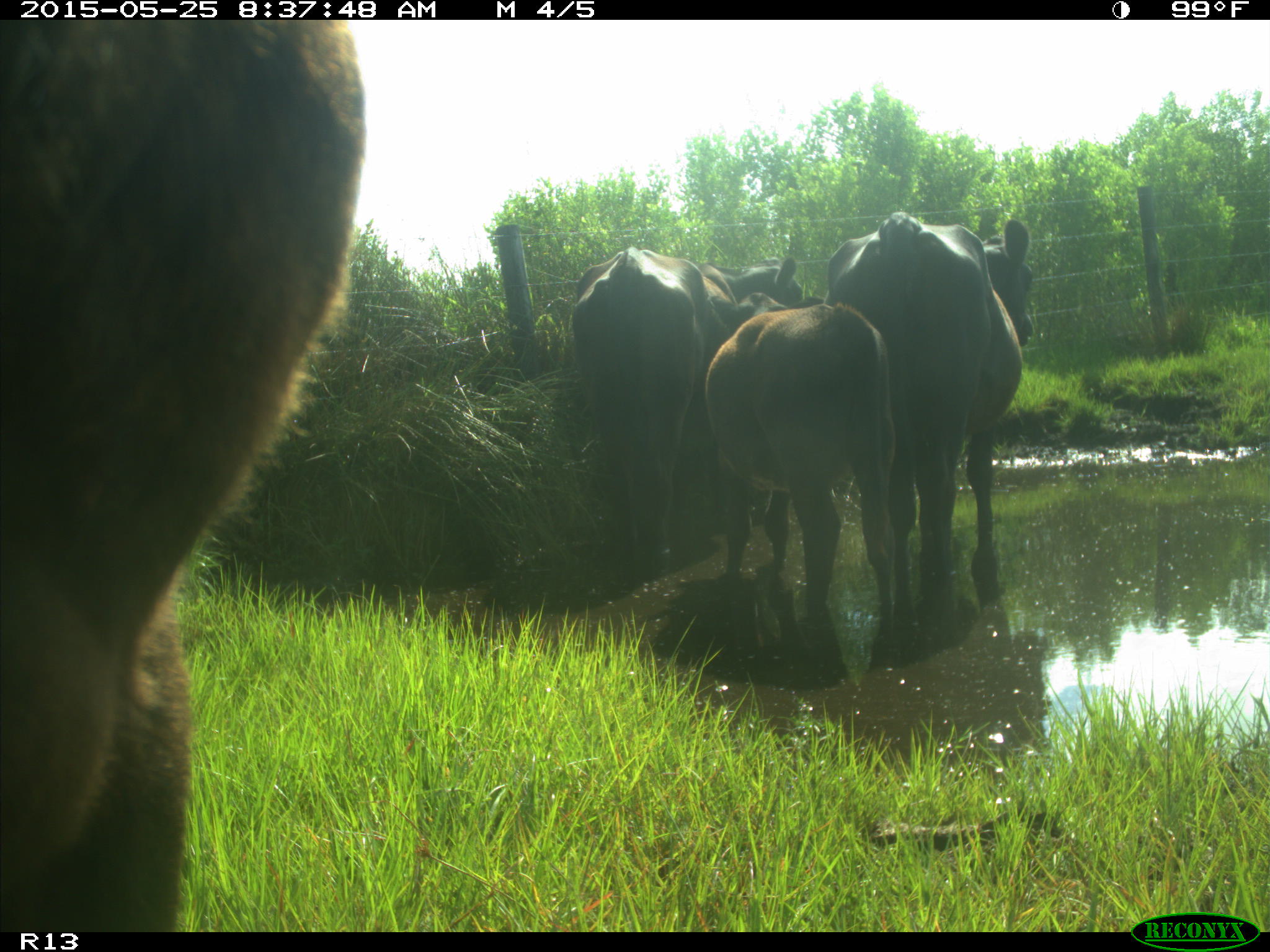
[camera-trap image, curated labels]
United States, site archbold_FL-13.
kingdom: Animalia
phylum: Chordata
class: Mammalia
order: Artiodactyla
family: Bovidae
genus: Bos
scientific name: Bos taurus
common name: domestic cow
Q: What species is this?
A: Bos taurus (domestic cow).